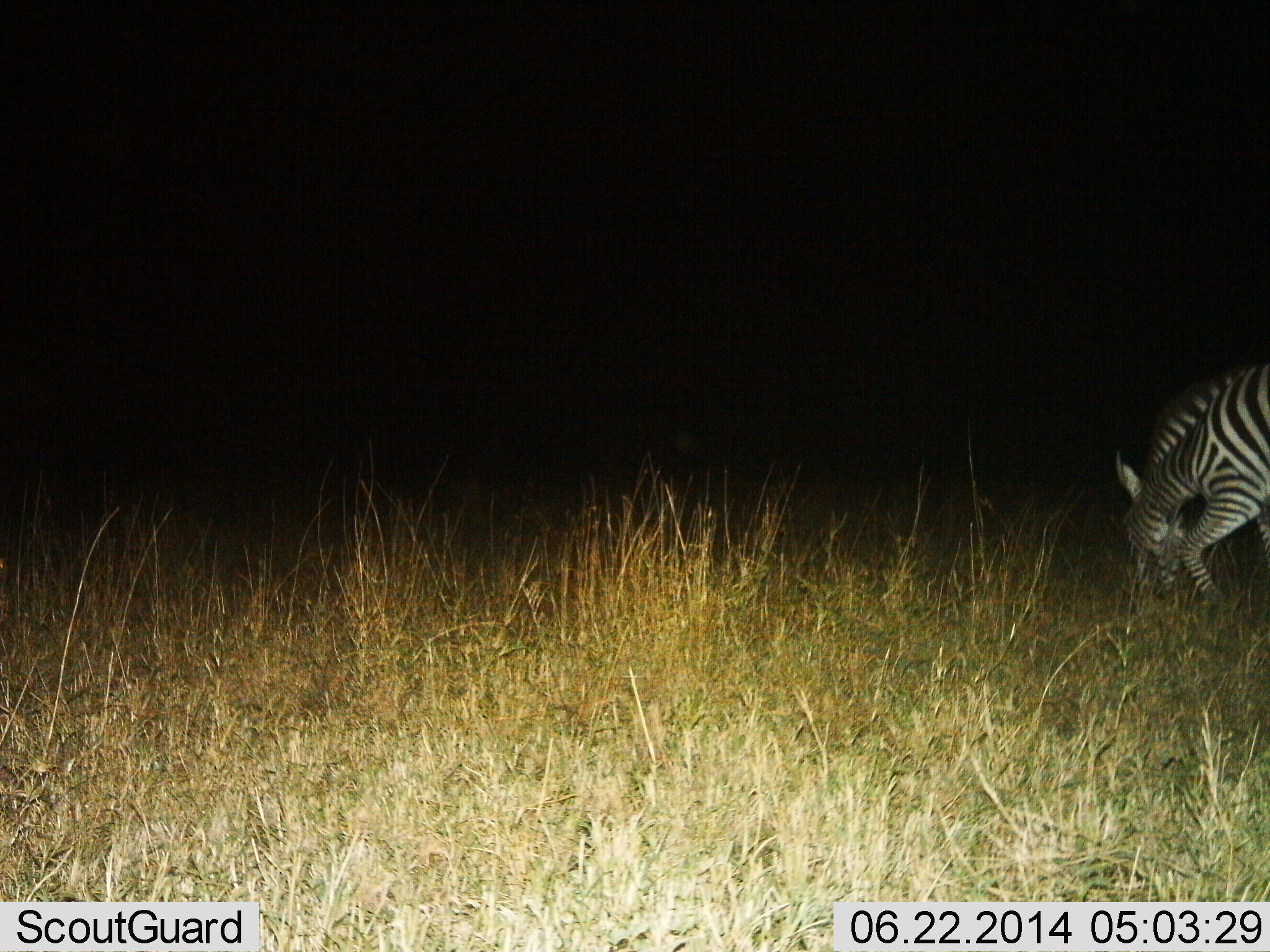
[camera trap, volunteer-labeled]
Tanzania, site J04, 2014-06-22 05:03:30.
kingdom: Animalia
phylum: Chordata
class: Mammalia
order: Perissodactyla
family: Equidae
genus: Equus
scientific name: Equus quagga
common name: plains zebra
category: zebra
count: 1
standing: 16%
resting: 0%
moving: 5%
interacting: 0%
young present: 0%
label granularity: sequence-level